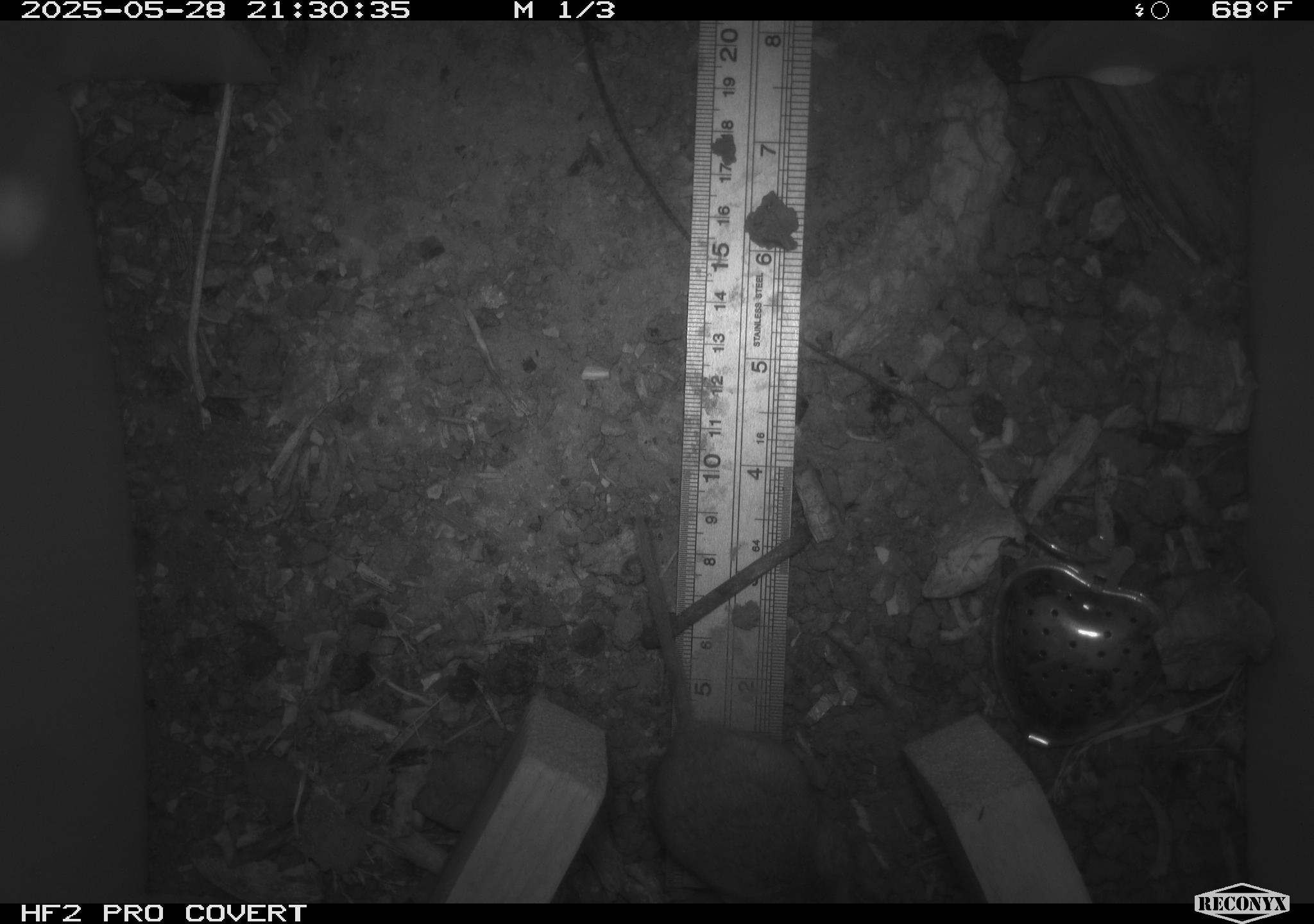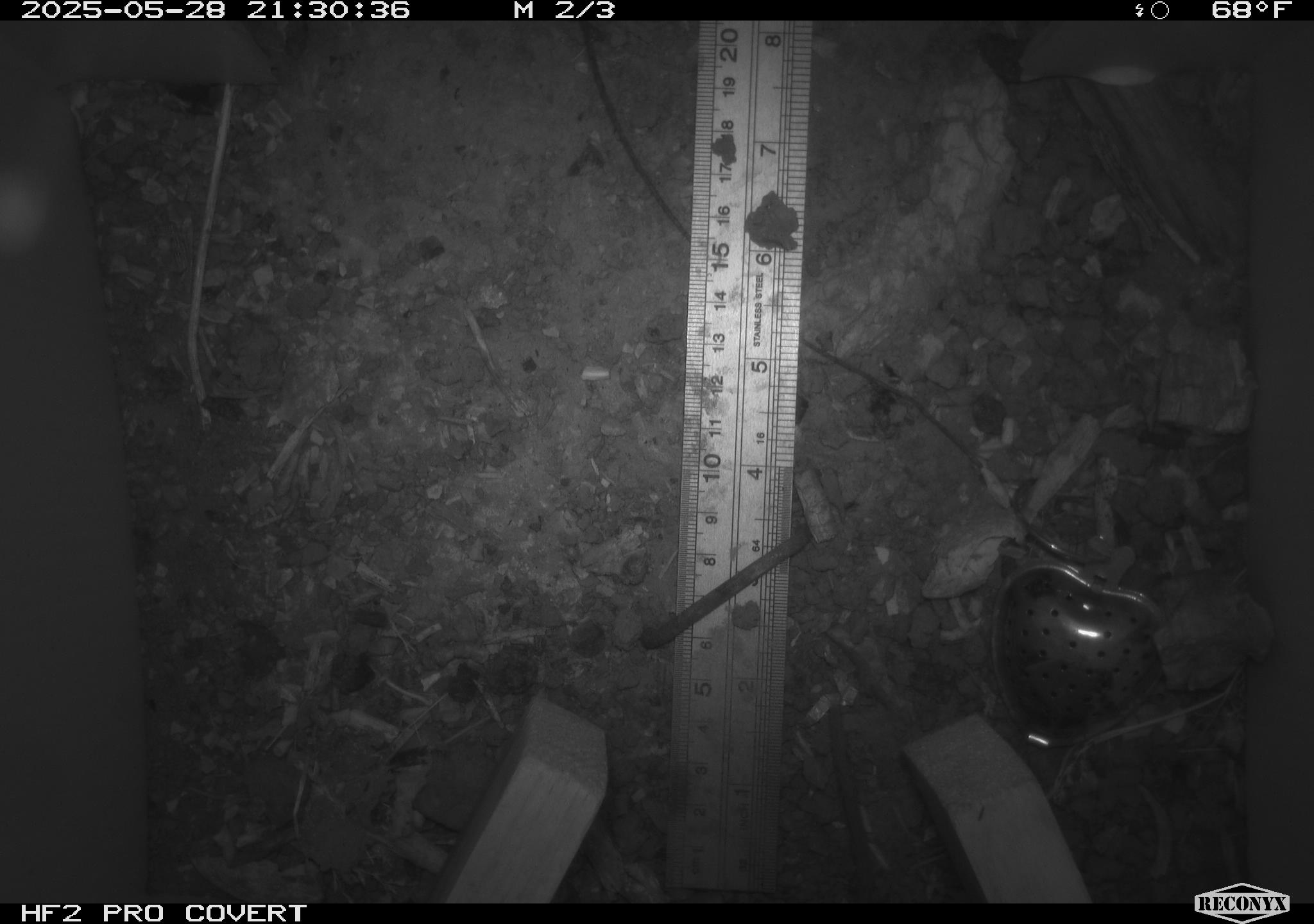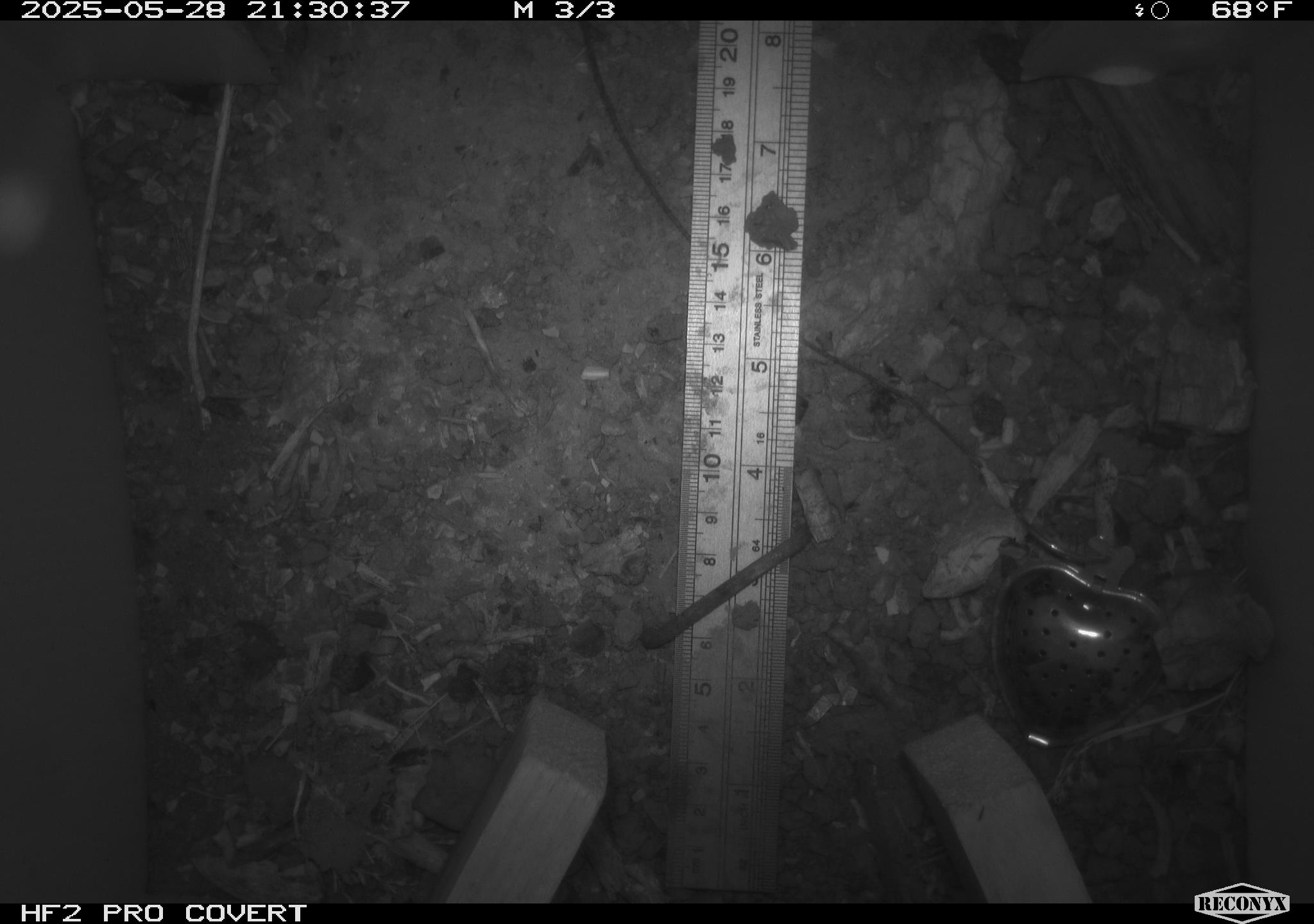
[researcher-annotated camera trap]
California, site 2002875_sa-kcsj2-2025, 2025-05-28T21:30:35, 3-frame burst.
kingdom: Animalia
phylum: Chordata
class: Mammalia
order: Rodentia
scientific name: Rodentia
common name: rodent